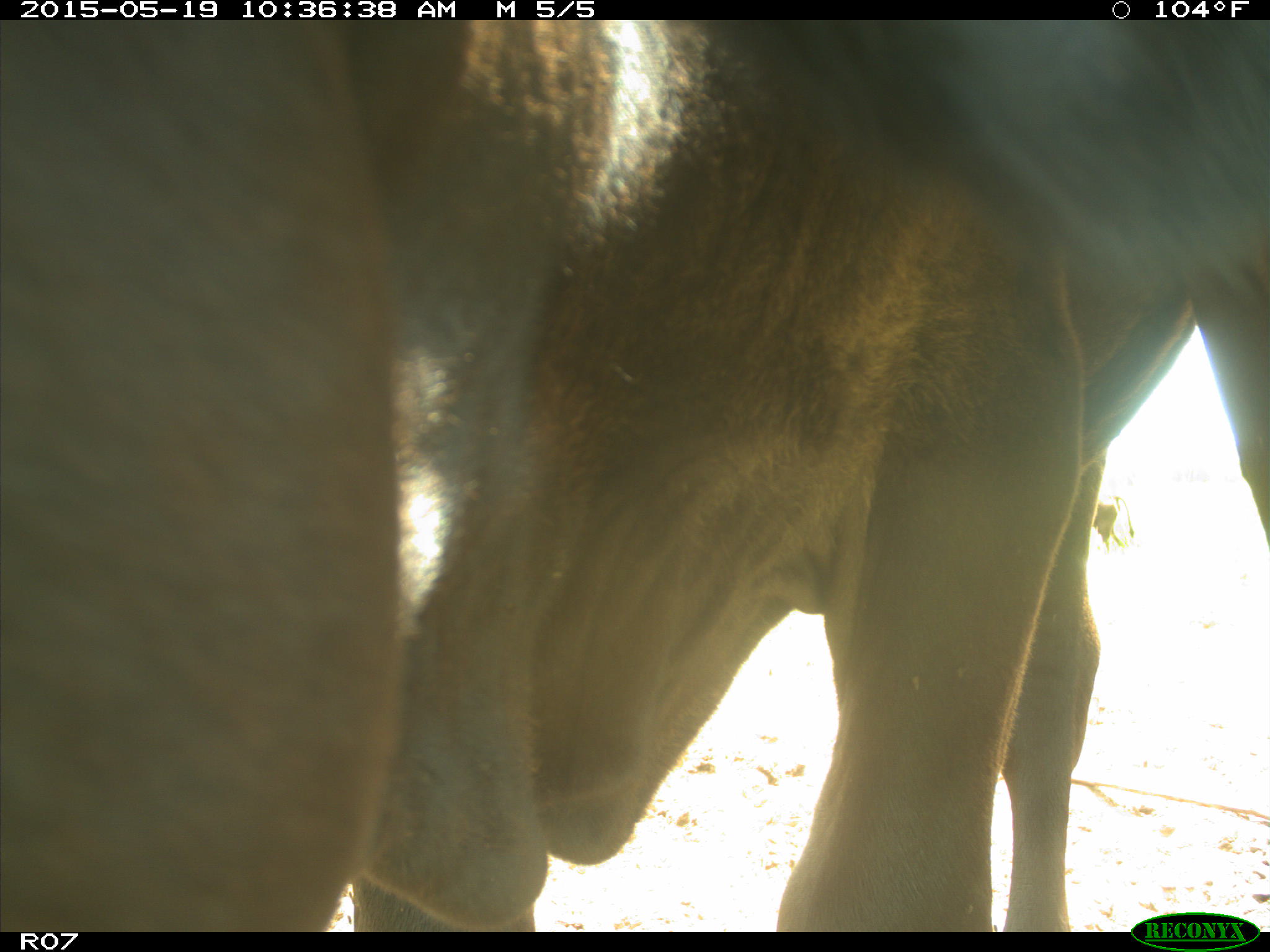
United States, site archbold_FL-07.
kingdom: Animalia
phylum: Chordata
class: Mammalia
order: Artiodactyla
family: Bovidae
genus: Bos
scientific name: Bos taurus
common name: domestic cow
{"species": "Bos taurus (domestic cow)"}